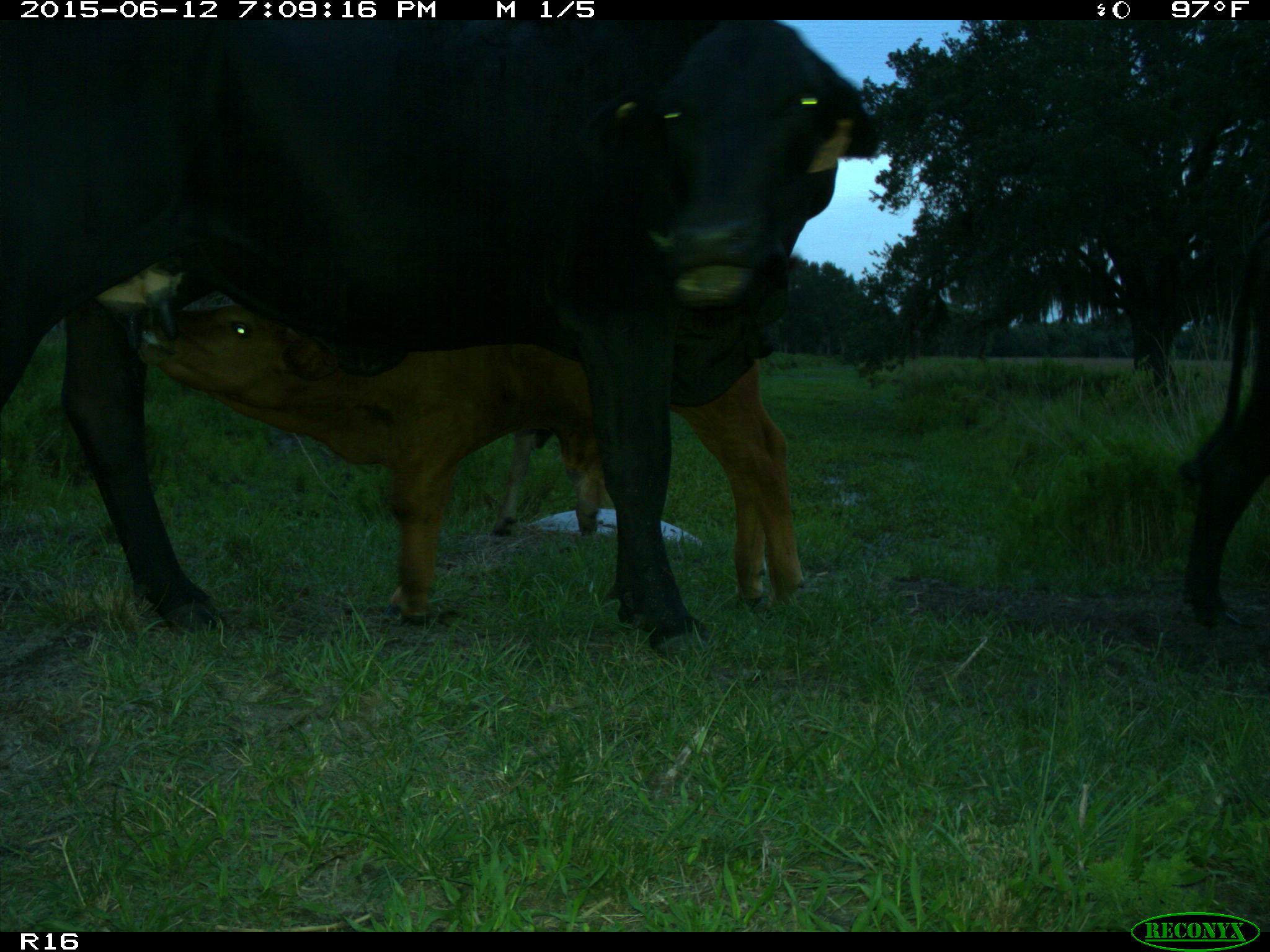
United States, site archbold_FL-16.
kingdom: Animalia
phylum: Chordata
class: Mammalia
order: Artiodactyla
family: Bovidae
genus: Bos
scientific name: Bos taurus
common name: domestic cow